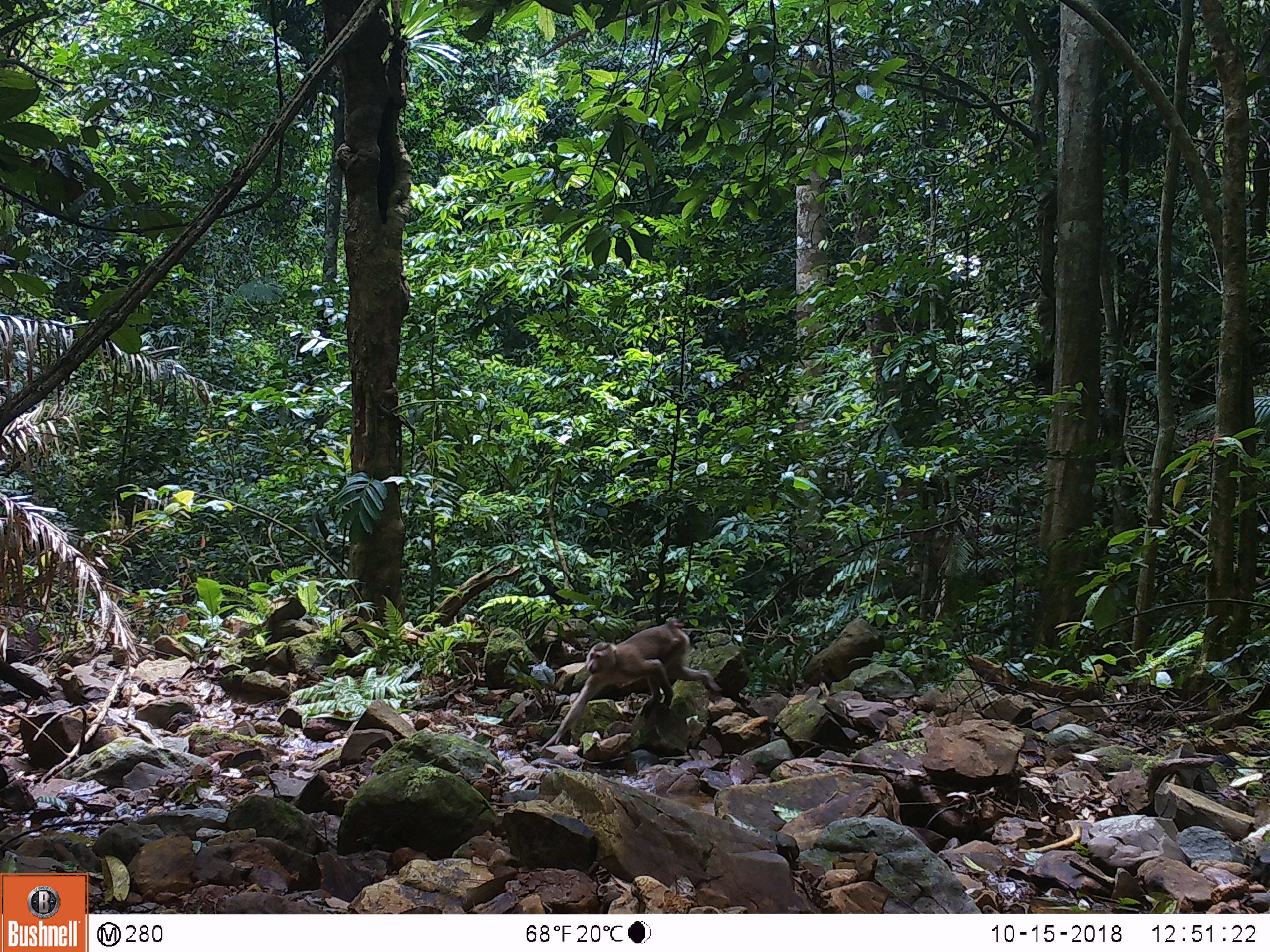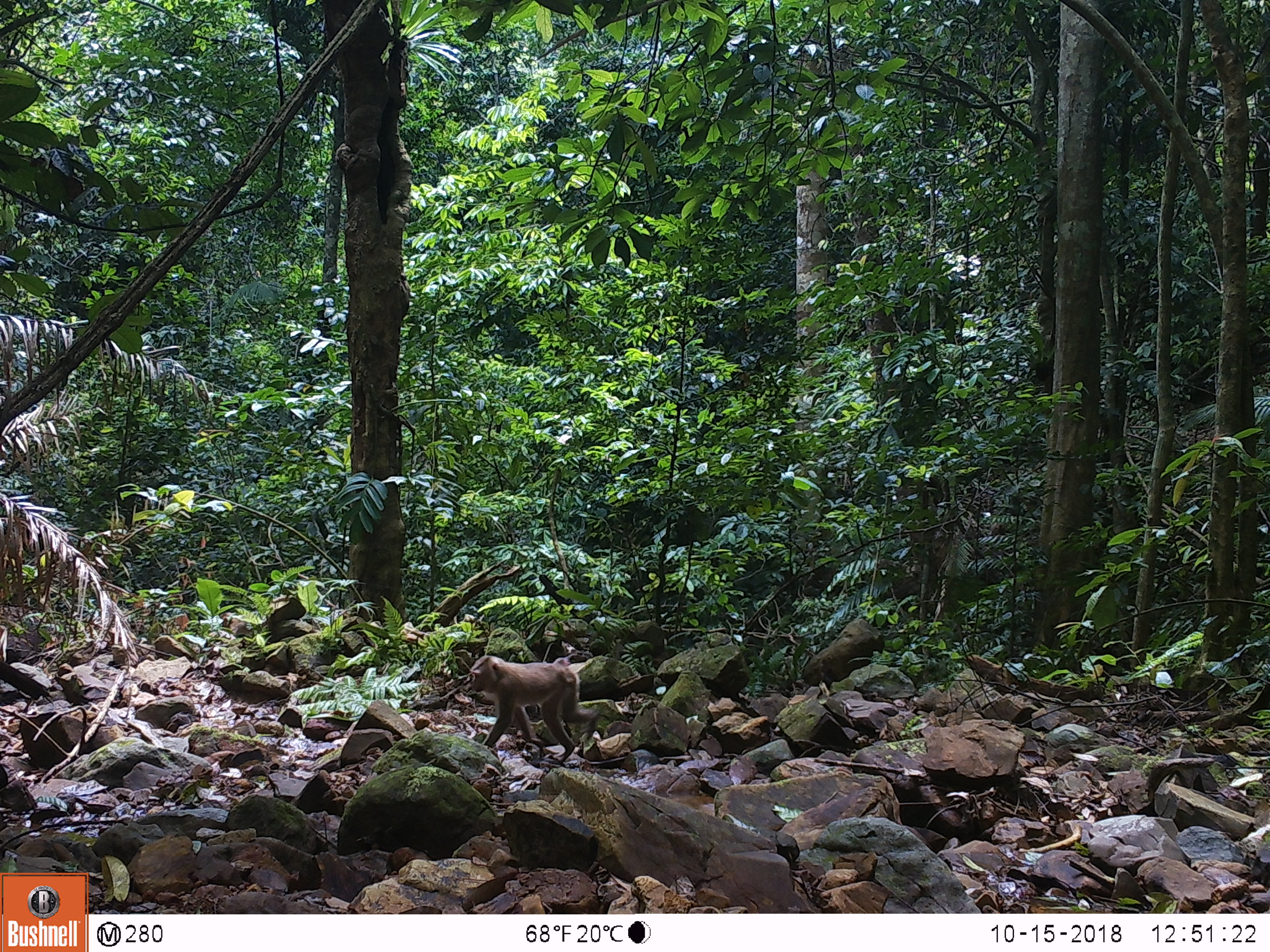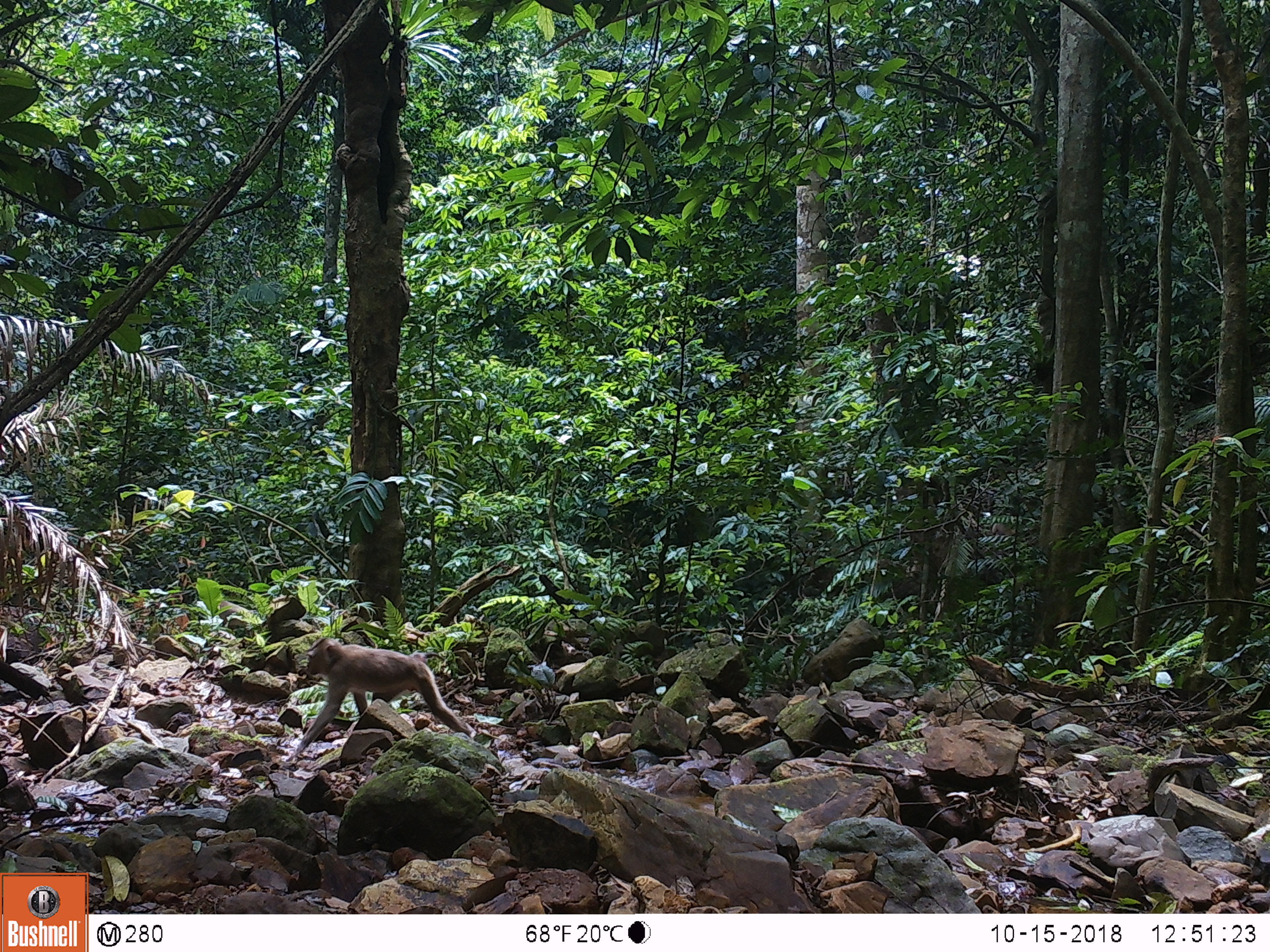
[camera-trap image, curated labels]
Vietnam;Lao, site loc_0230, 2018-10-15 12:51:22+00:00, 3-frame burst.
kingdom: Animalia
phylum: Chordata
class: Mammalia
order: Primates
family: Cercopithecidae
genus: Macaca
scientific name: Macaca nemestrina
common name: pig-tailed macaque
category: pig tailed macaque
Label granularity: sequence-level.